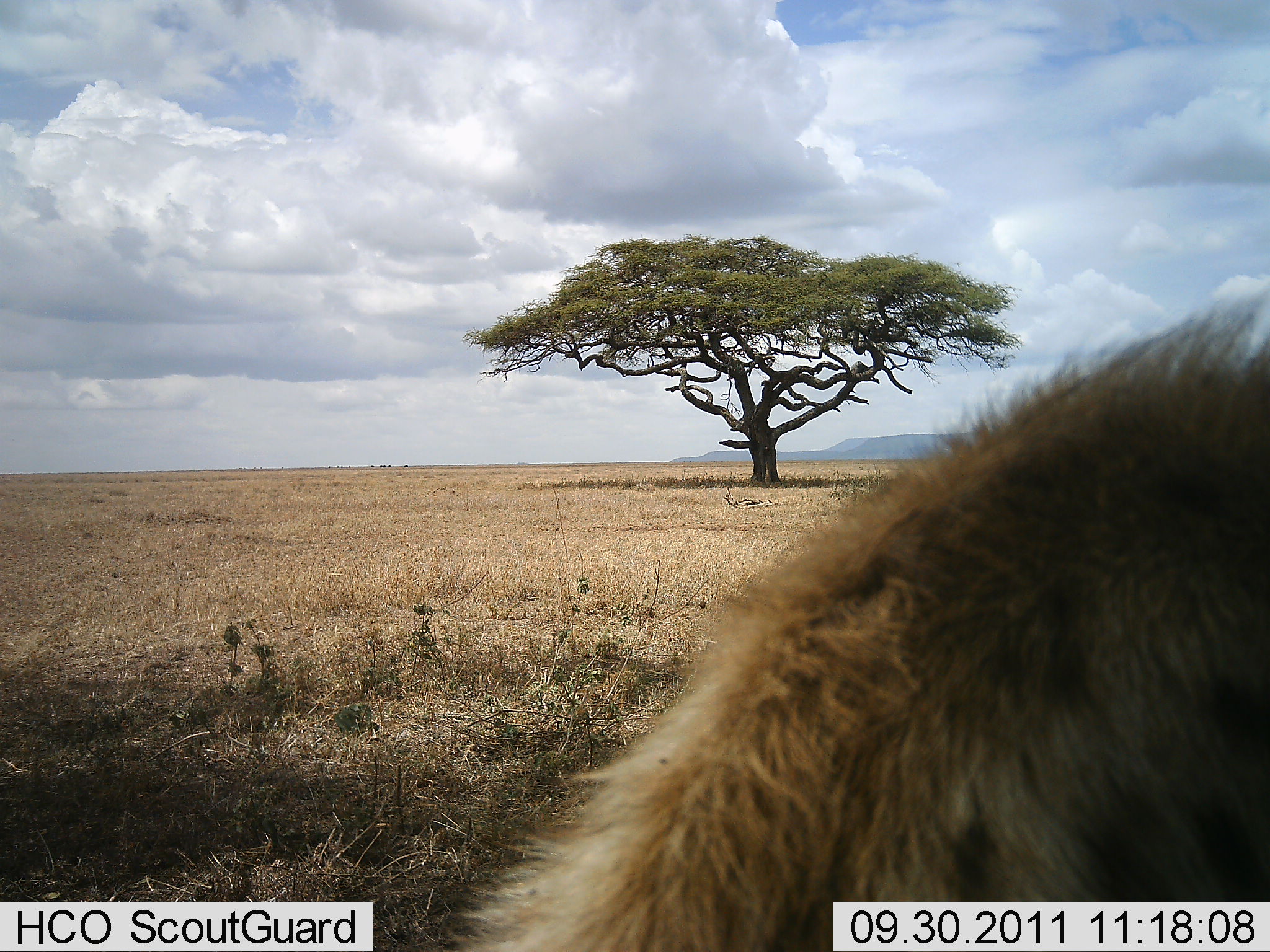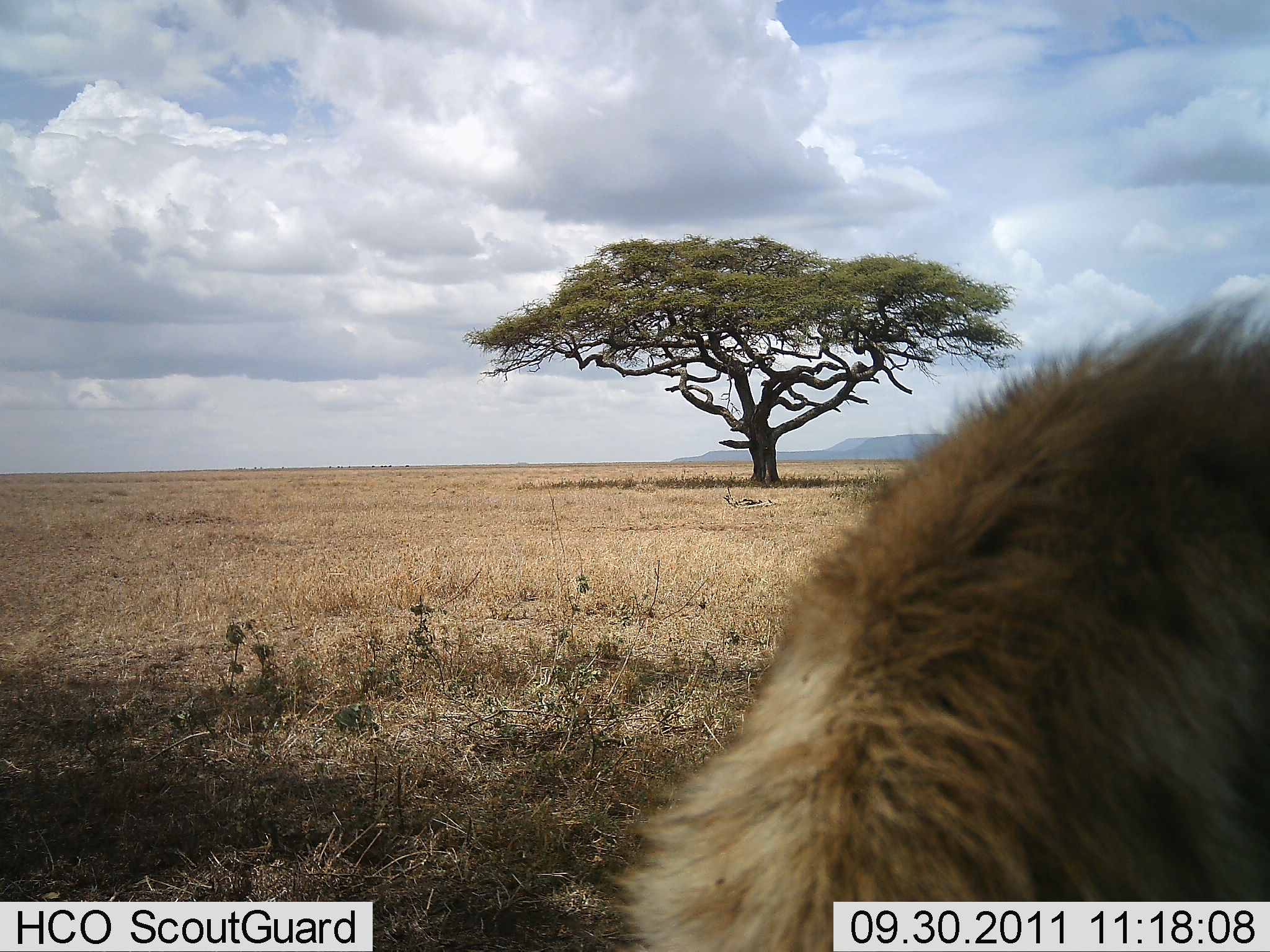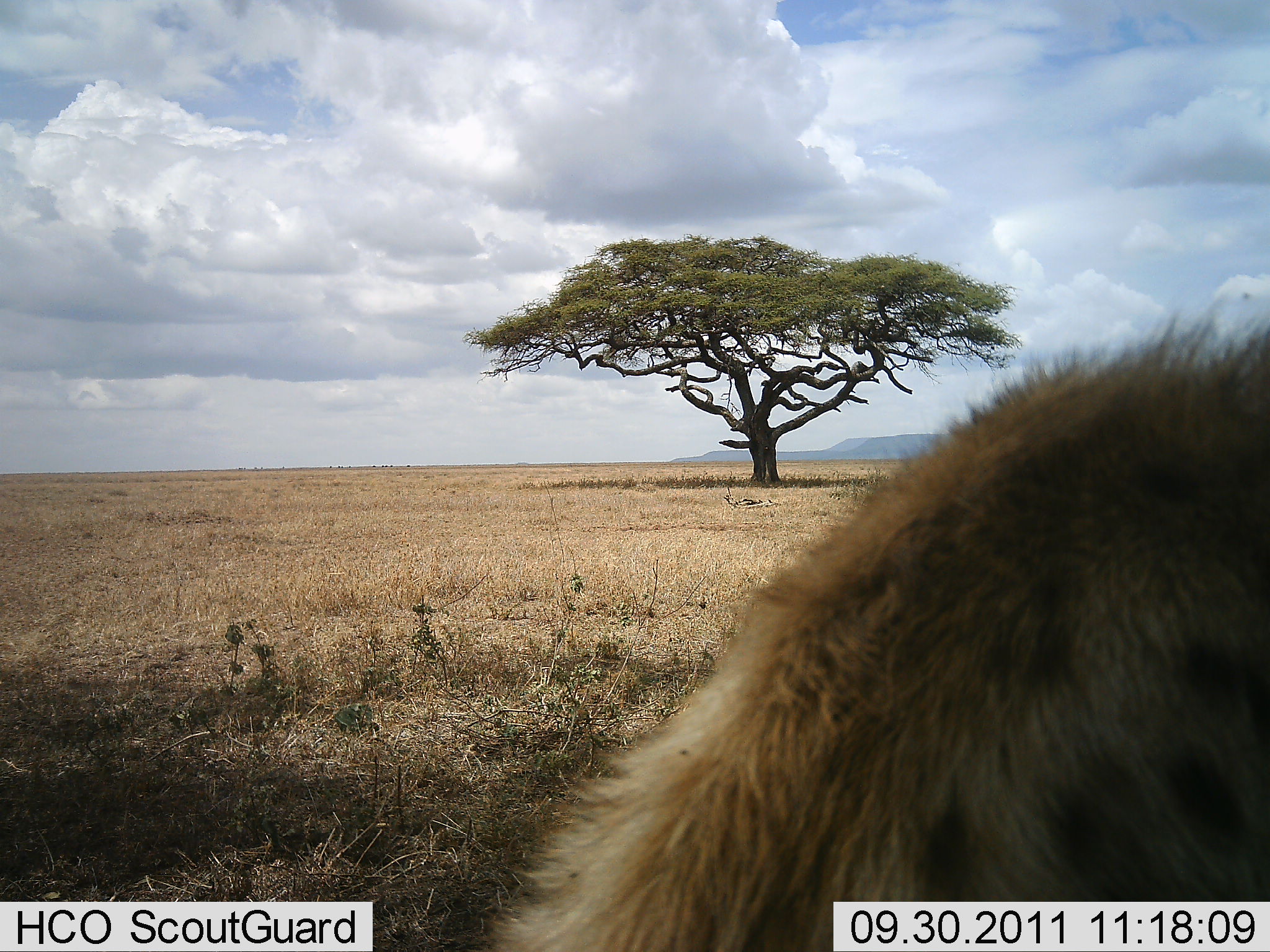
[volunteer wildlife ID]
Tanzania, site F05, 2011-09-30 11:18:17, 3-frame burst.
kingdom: Animalia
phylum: Chordata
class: Mammalia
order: Carnivora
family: Hyaenidae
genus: Crocuta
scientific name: Crocuta crocuta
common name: spotted hyena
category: hyenaspotted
Hyenaspotted (spotted hyena) (Crocuta crocuta), count 1. Behavior (volunteer vote fractions): standing 55%, resting 0%, moving 36%, interacting 9%. Young present (vote fraction): 0%. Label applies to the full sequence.